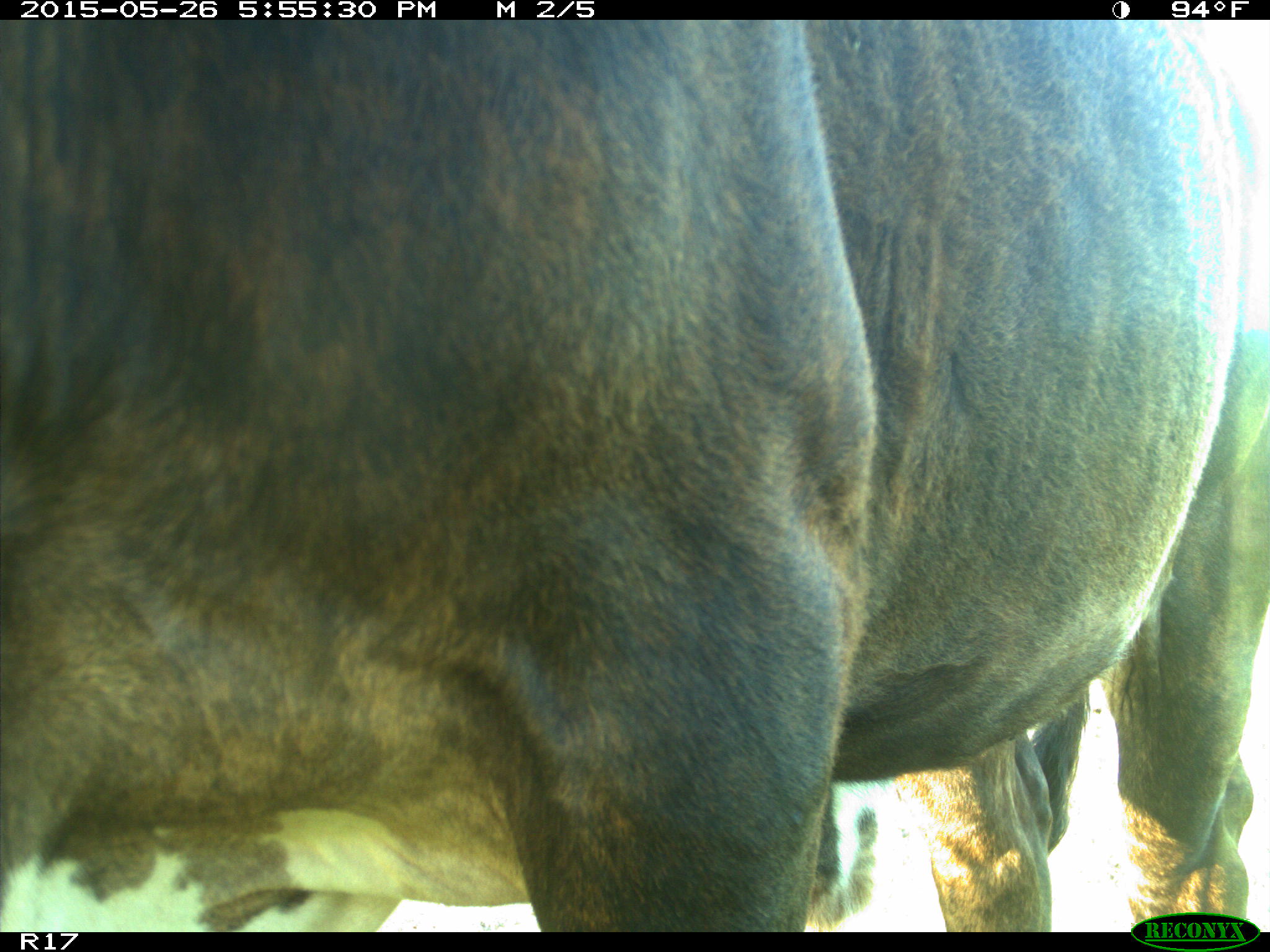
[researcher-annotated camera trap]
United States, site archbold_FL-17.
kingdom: Animalia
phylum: Chordata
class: Mammalia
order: Artiodactyla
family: Bovidae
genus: Bos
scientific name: Bos taurus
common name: domestic cow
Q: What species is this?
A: Bos taurus (domestic cow).